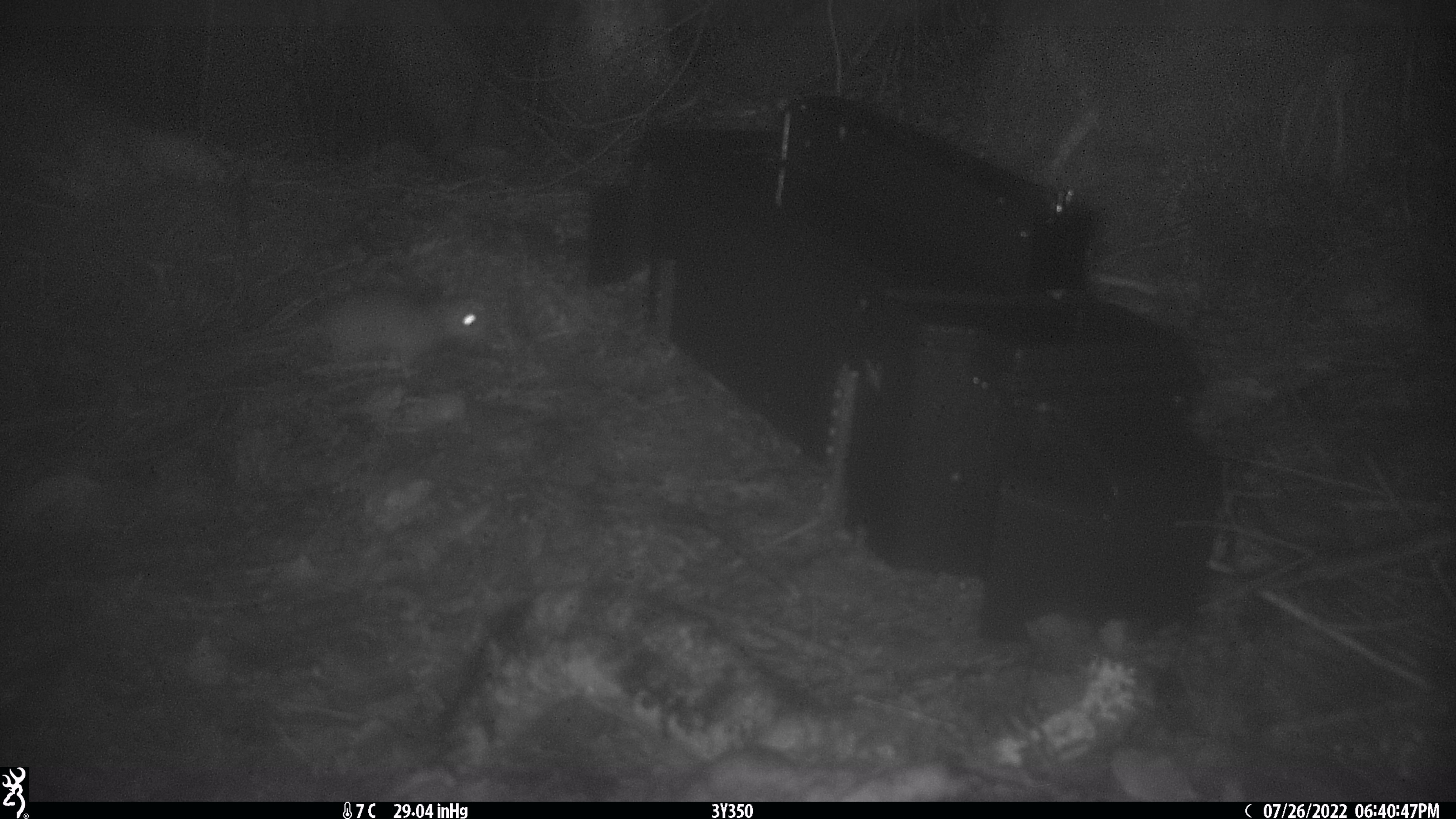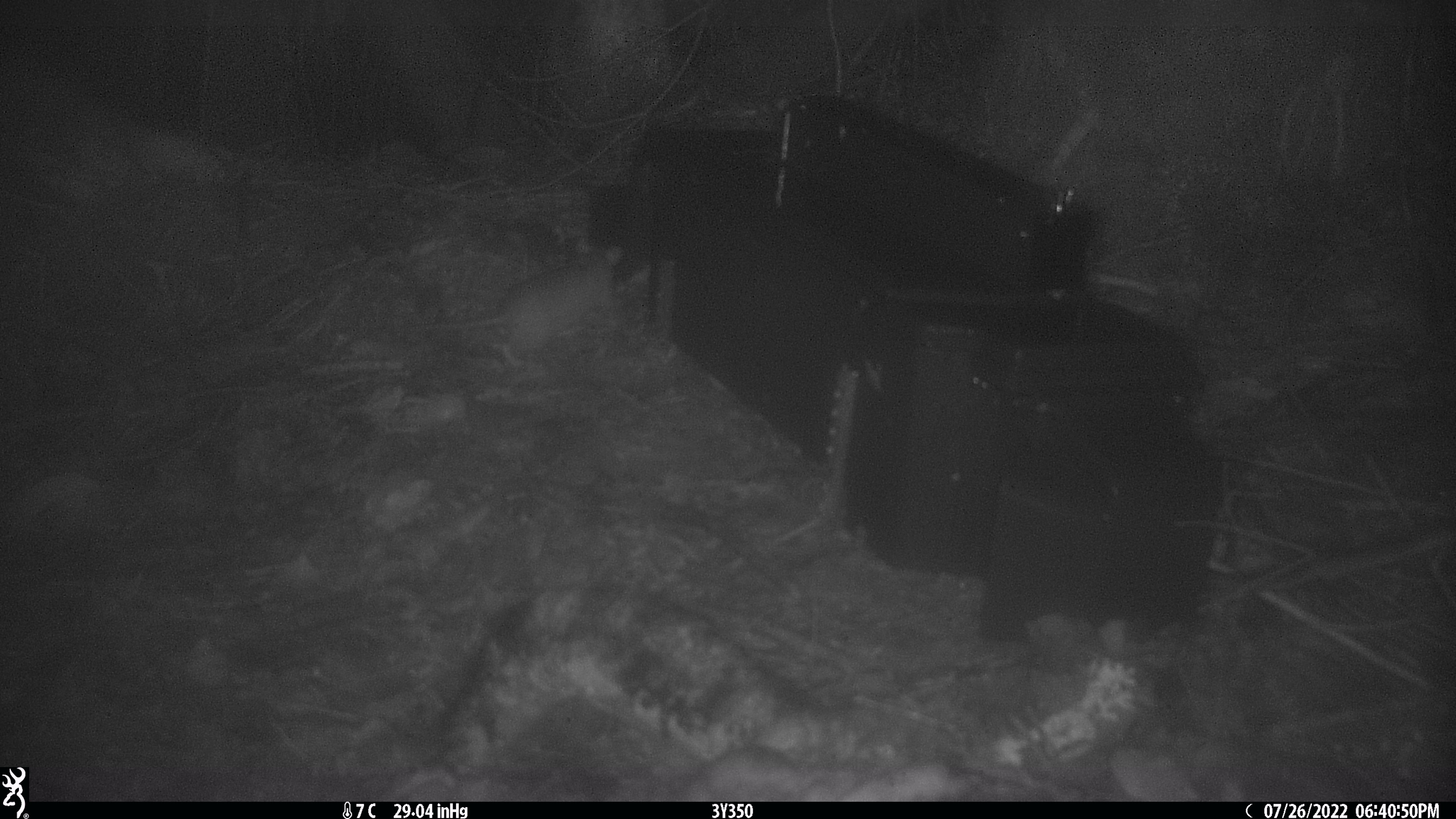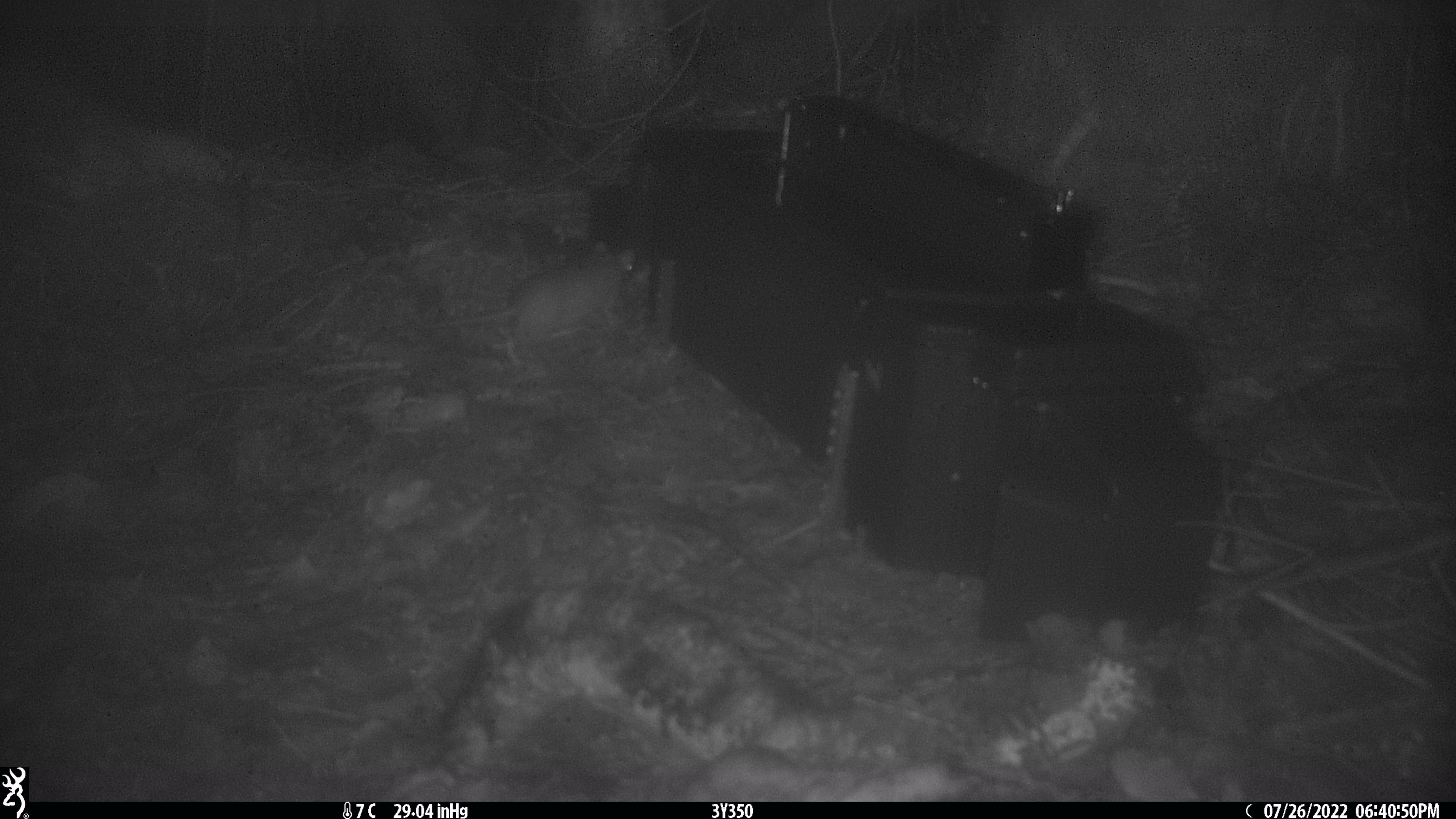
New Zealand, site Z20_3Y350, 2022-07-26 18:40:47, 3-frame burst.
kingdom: Animalia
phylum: Chordata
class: Mammalia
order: Rodentia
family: Muridae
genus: Rattus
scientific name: Rattus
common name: rat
Rat (Rattus).